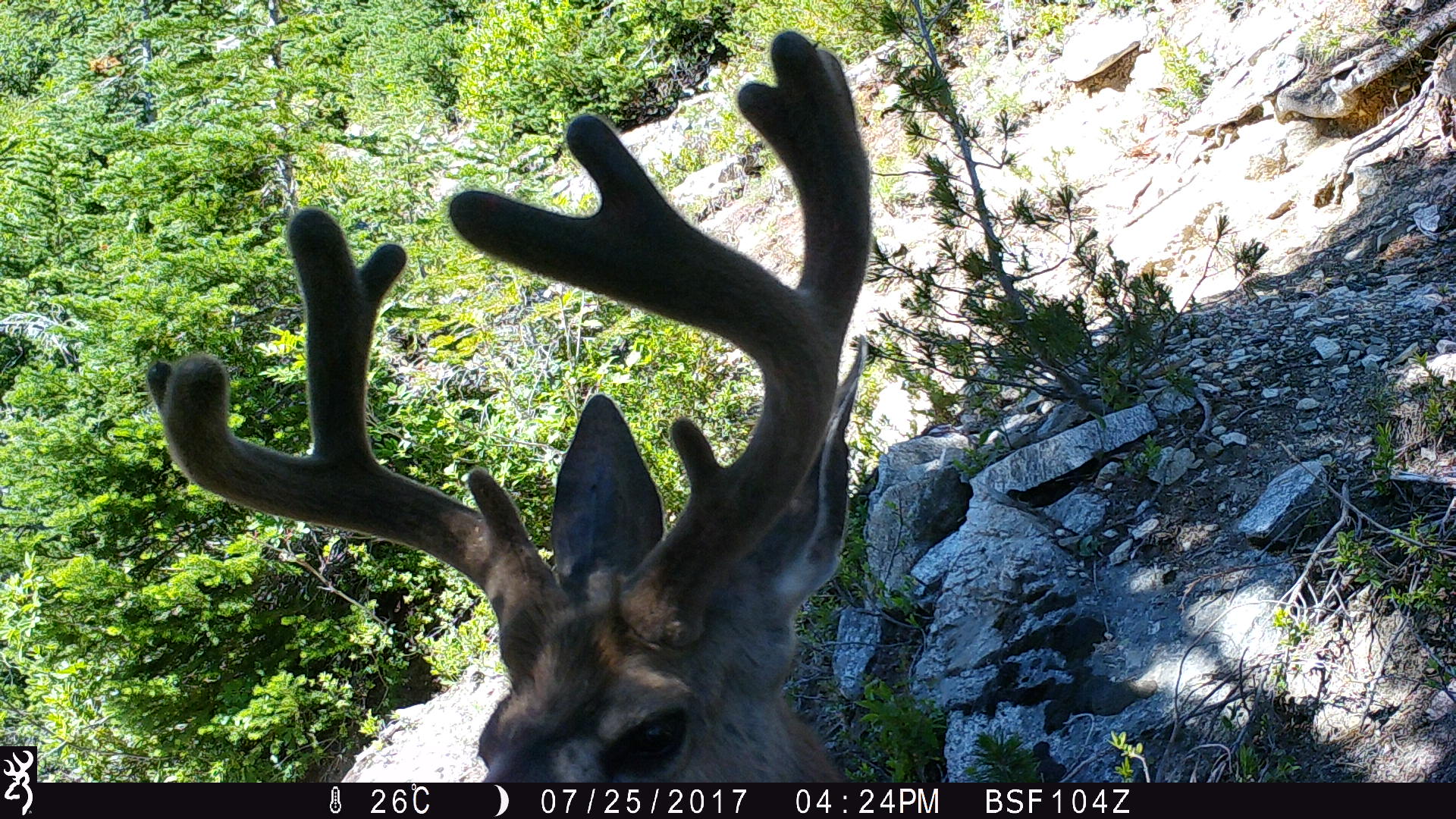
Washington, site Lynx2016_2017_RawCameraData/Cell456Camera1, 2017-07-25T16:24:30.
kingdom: Animalia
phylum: Chordata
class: Mammalia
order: Artiodactyla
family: Cervidae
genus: Odocoileus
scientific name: Odocoileus hemionus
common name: mule deer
Odocoileus hemionus (mule deer). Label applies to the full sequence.